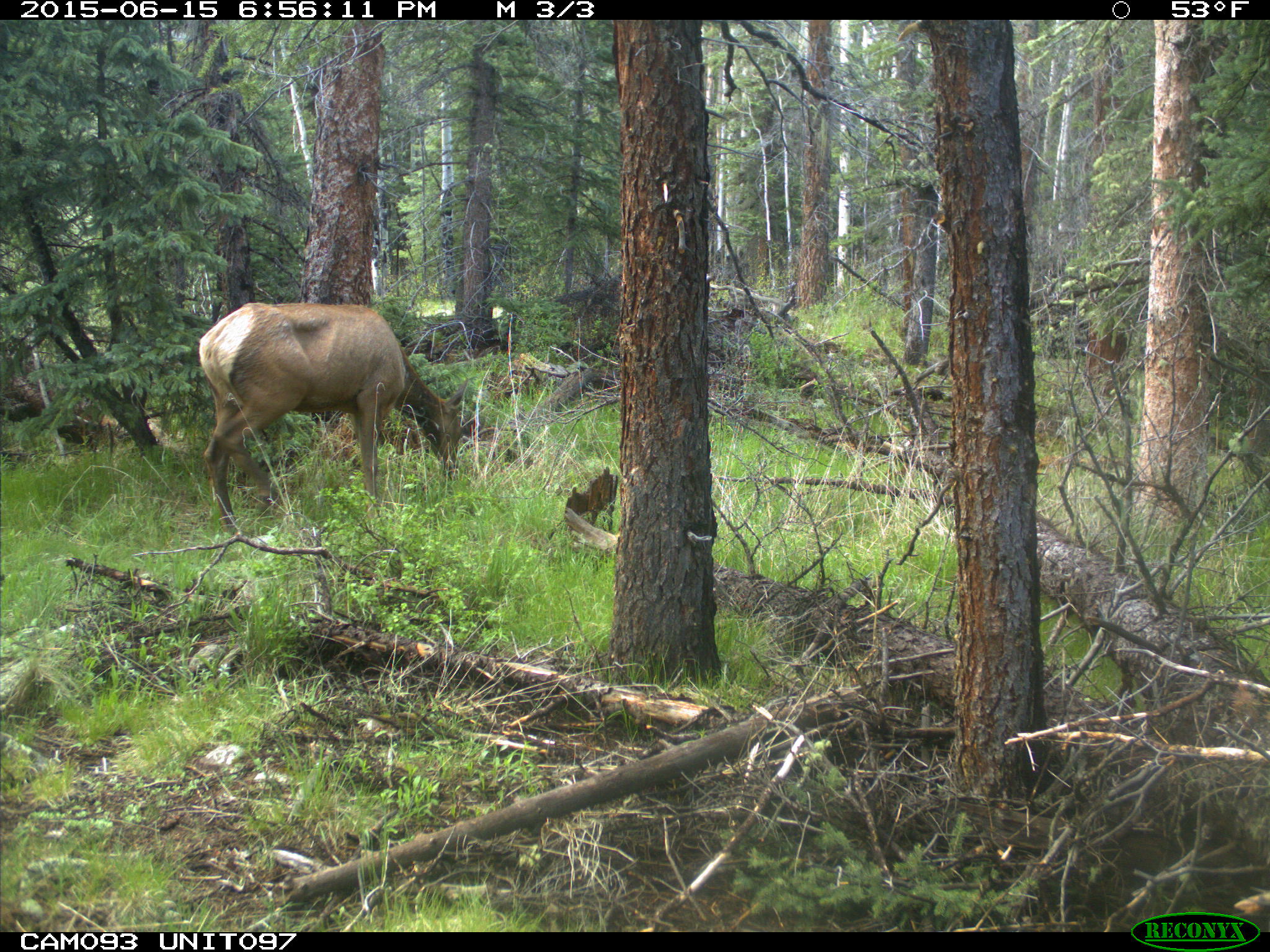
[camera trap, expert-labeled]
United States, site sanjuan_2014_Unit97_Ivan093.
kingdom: Animalia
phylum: Chordata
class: Mammalia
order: Artiodactyla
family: Cervidae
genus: Cervus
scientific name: Cervus elaphus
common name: red deer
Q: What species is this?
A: Cervus elaphus (red deer).